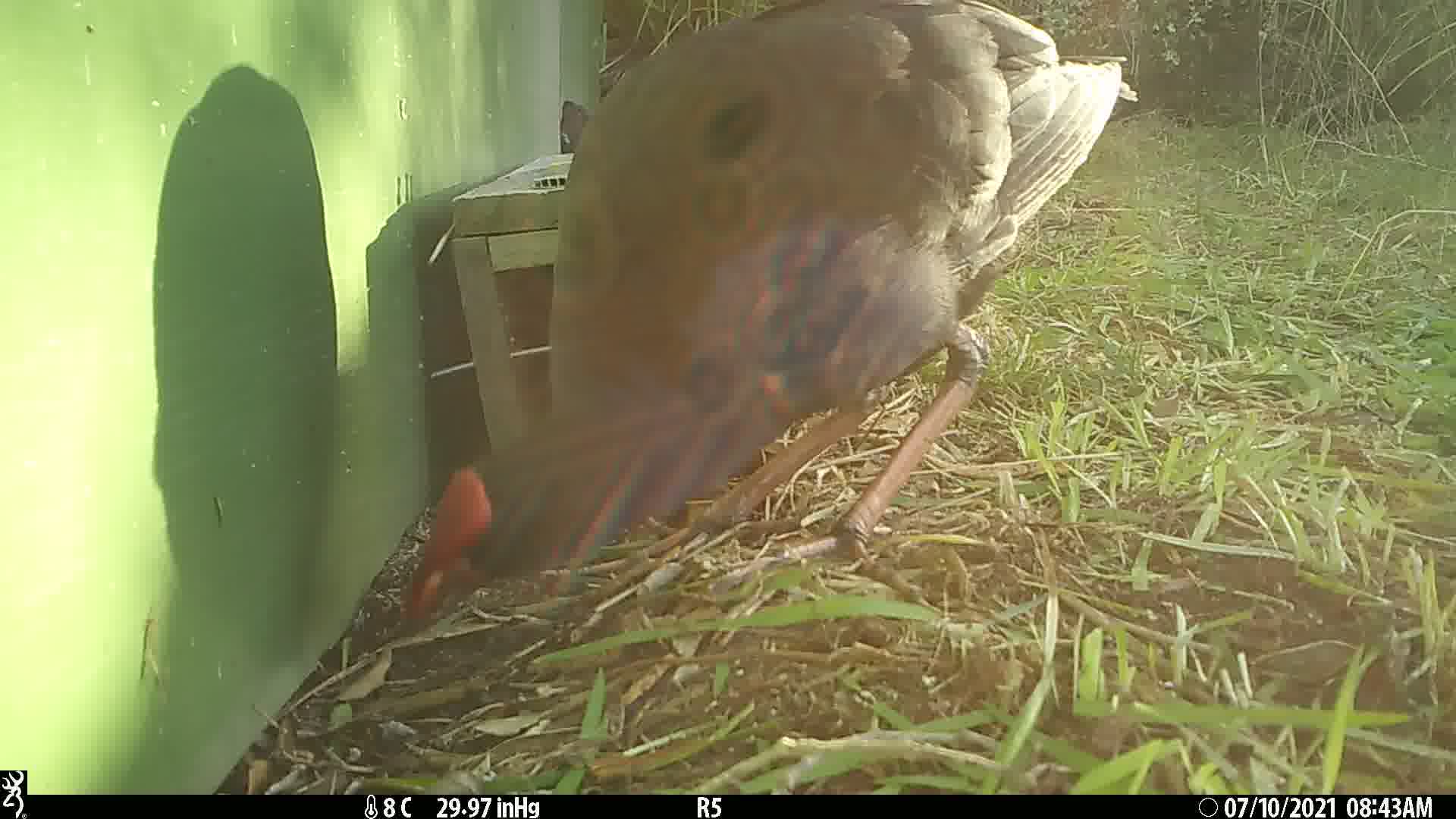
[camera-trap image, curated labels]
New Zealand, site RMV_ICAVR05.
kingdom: Animalia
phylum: Chordata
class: Aves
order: Gruiformes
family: Rallidae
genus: Porphyrio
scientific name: Porphyrio melanotus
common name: australasian swamphen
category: pukeko